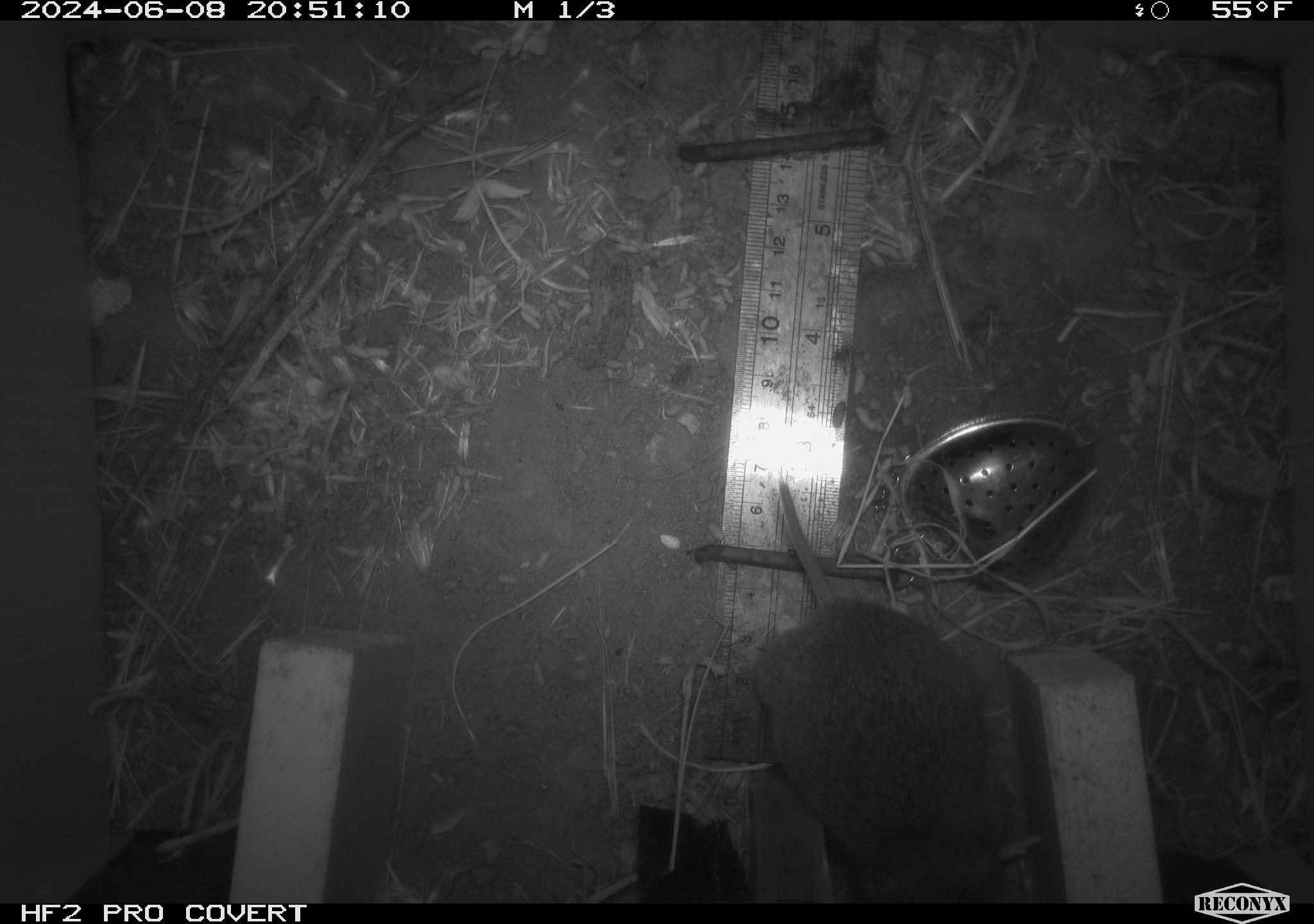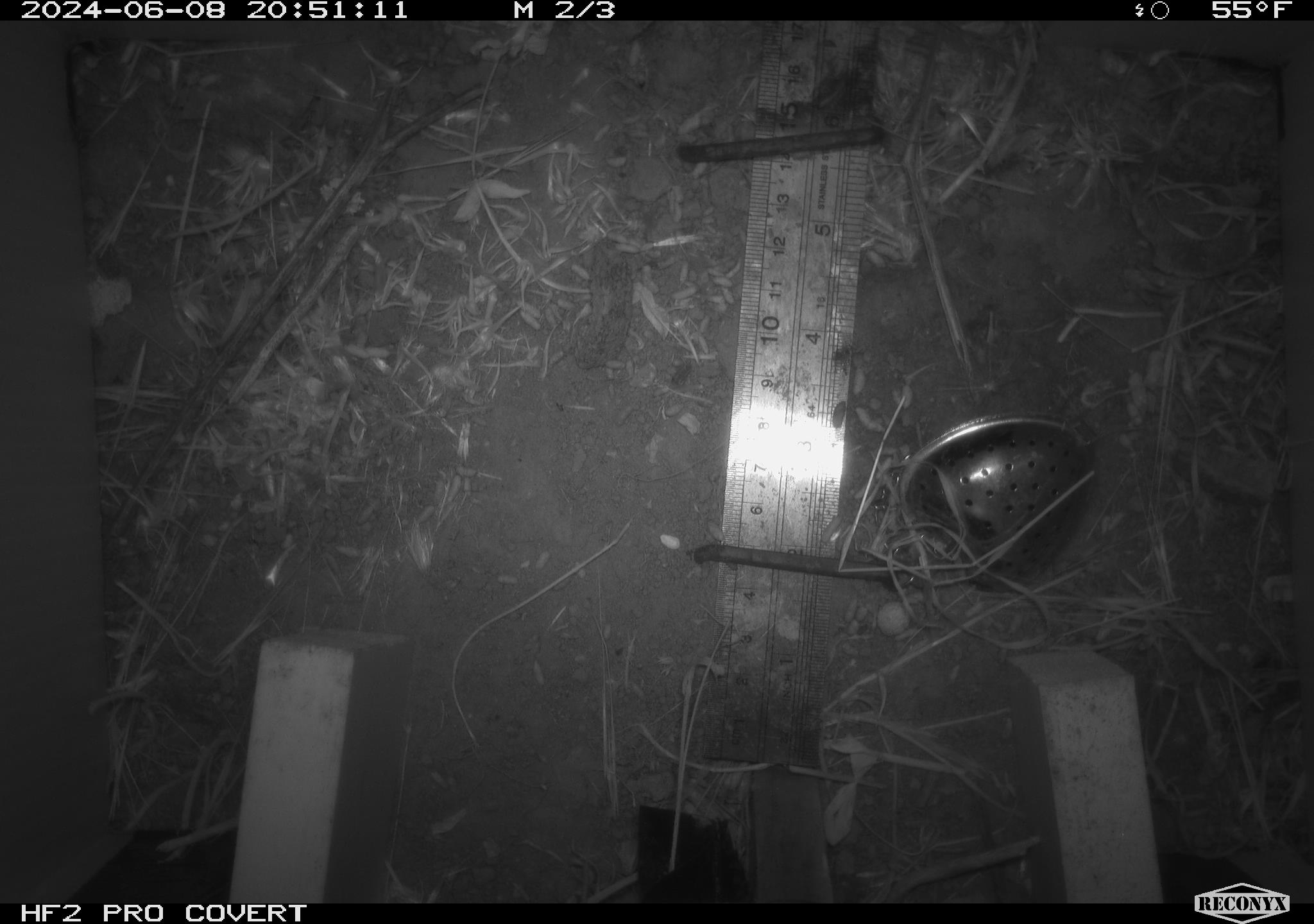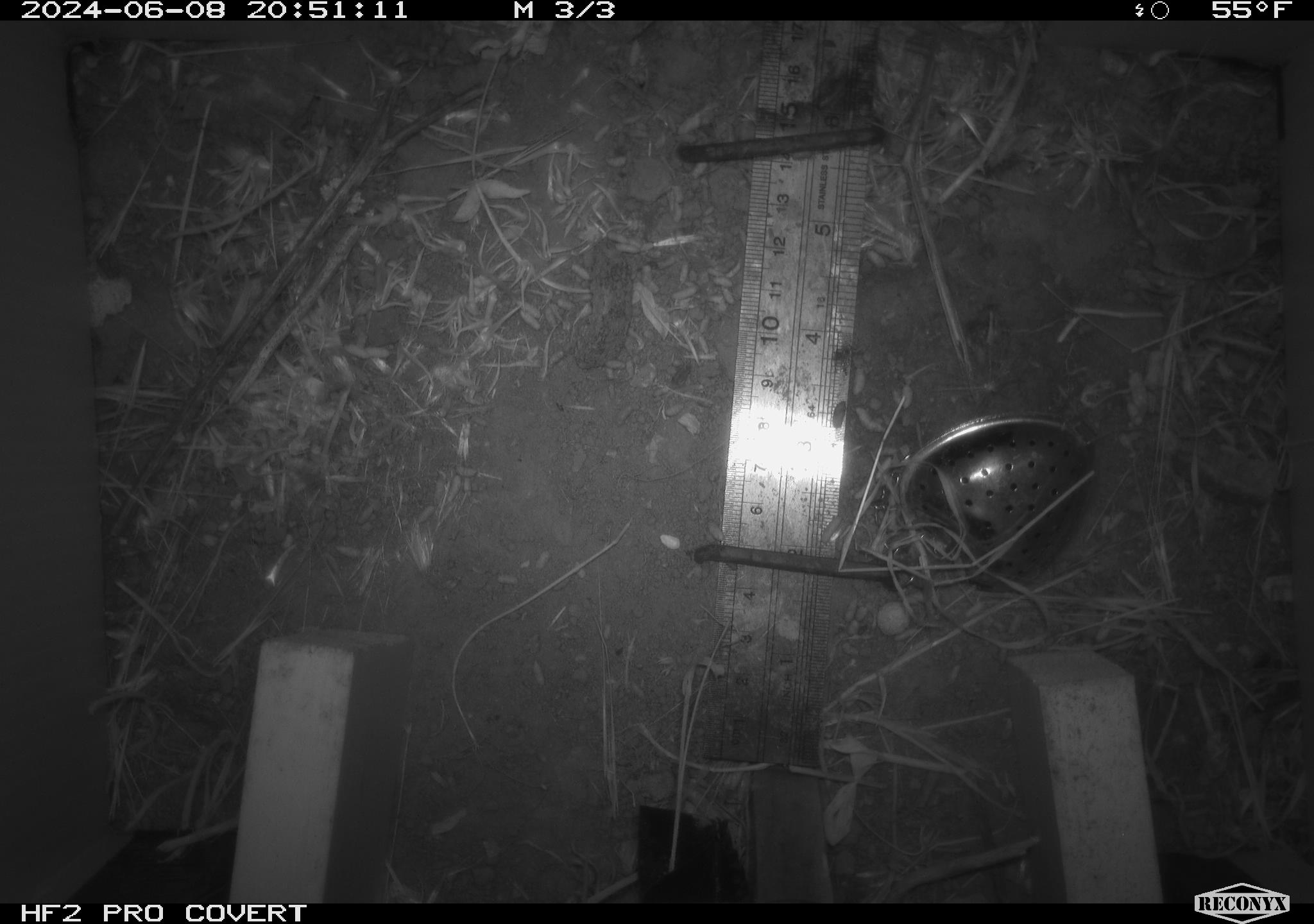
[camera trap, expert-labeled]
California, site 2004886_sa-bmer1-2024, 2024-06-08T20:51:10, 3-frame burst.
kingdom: Animalia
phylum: Chordata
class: Mammalia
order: Rodentia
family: Cricetidae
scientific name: Arvicolinae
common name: voles, lemmings, and muskrats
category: arvicolinae subfamily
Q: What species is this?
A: Arvicolinae subfamily (voles, lemmings, and muskrats) (Arvicolinae).